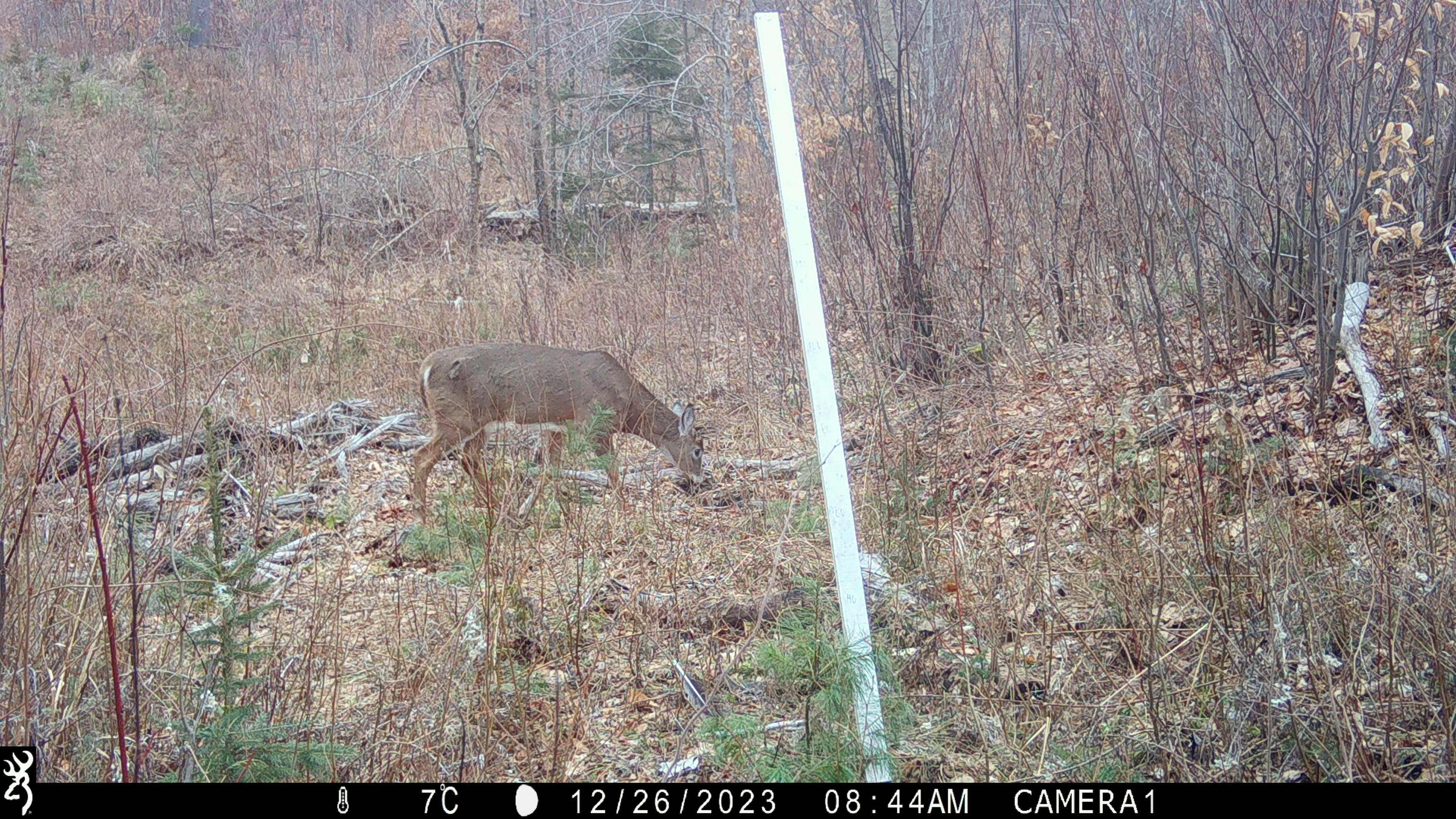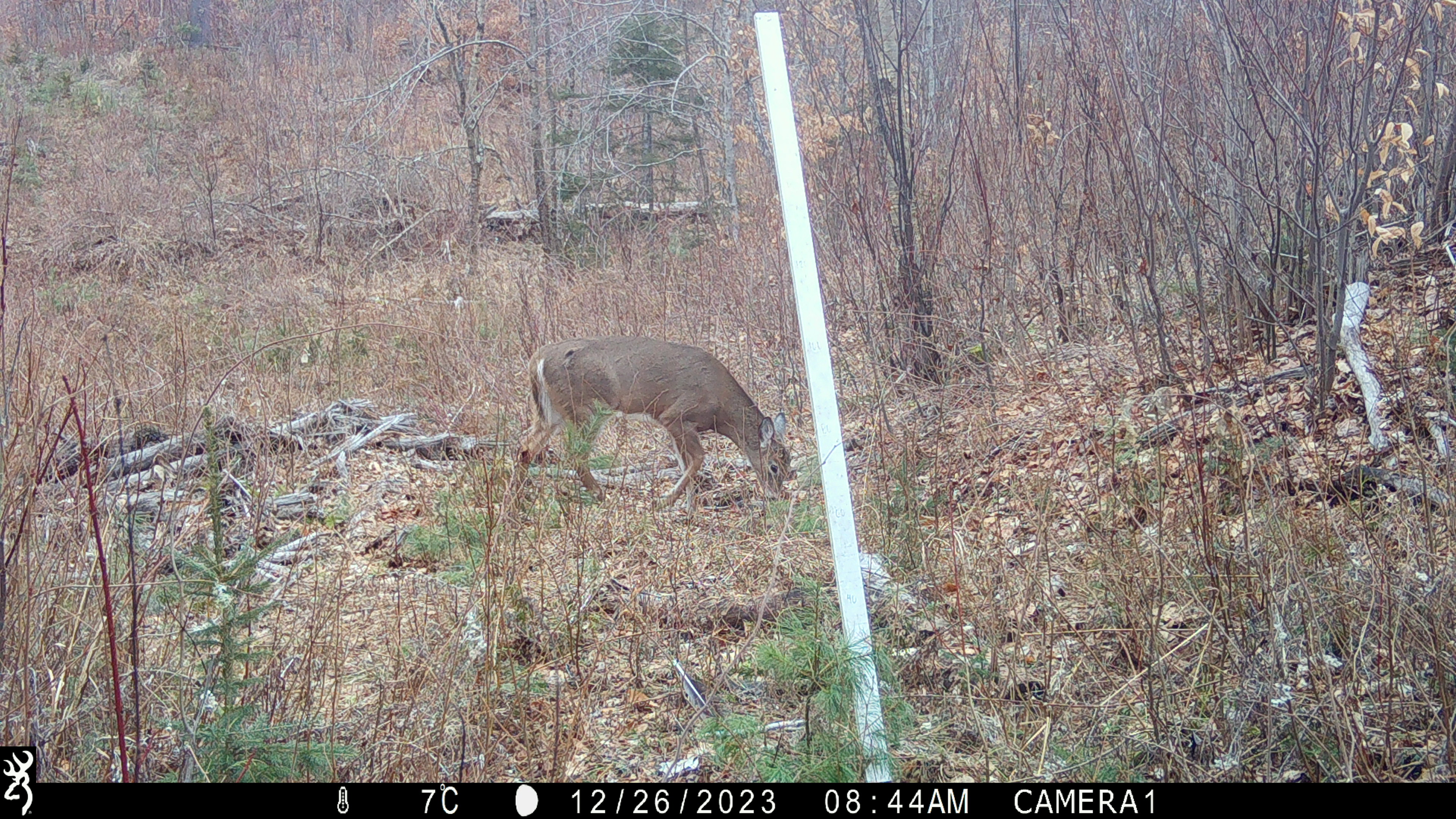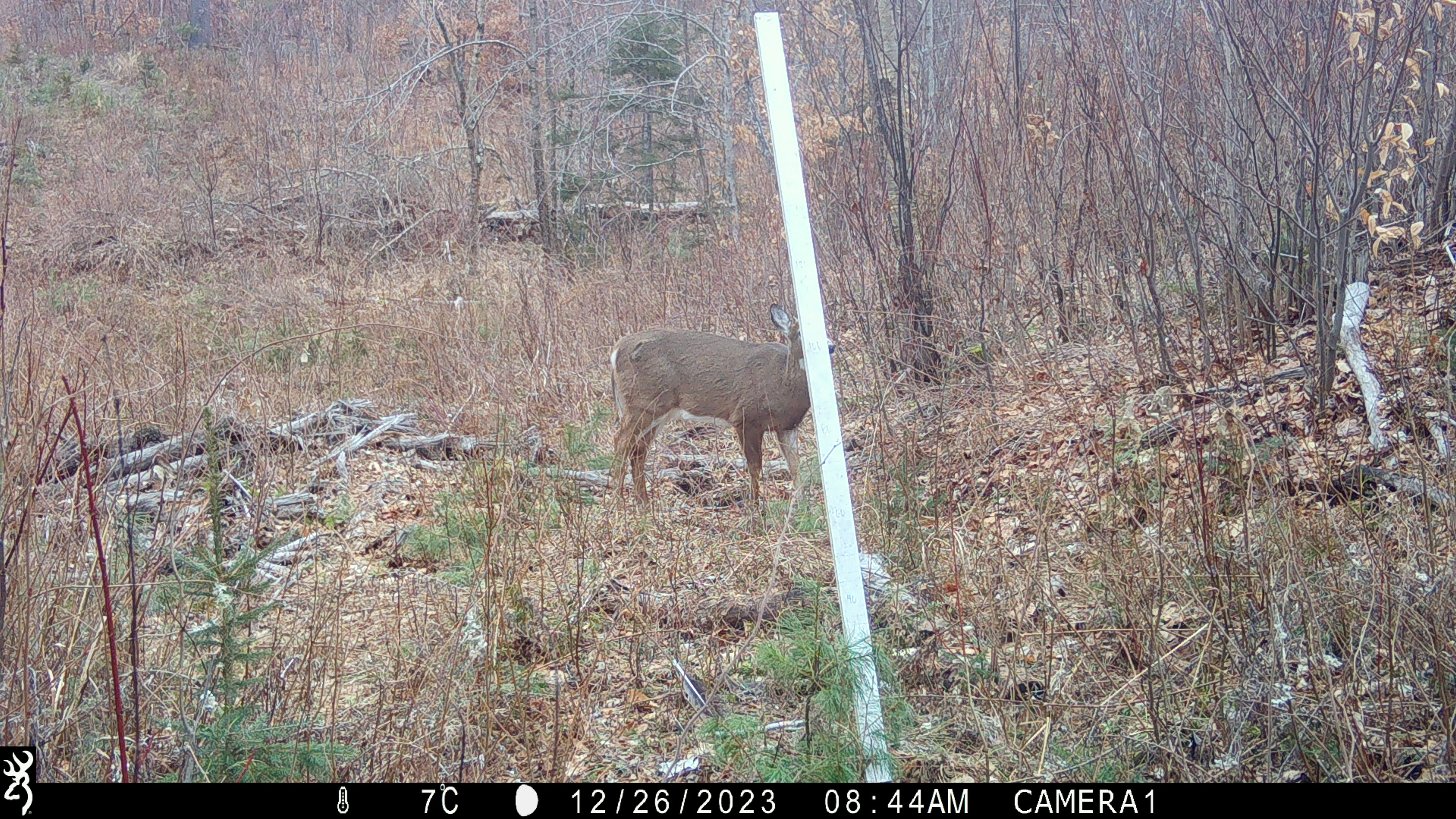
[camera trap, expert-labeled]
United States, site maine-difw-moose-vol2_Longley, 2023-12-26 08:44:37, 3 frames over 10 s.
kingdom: Animalia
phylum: Chordata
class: Mammalia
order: Artiodactyla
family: Cervidae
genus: Odocoileus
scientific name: Odocoileus virginianus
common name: white-tailed deer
White-tailed deer (Odocoileus virginianus).